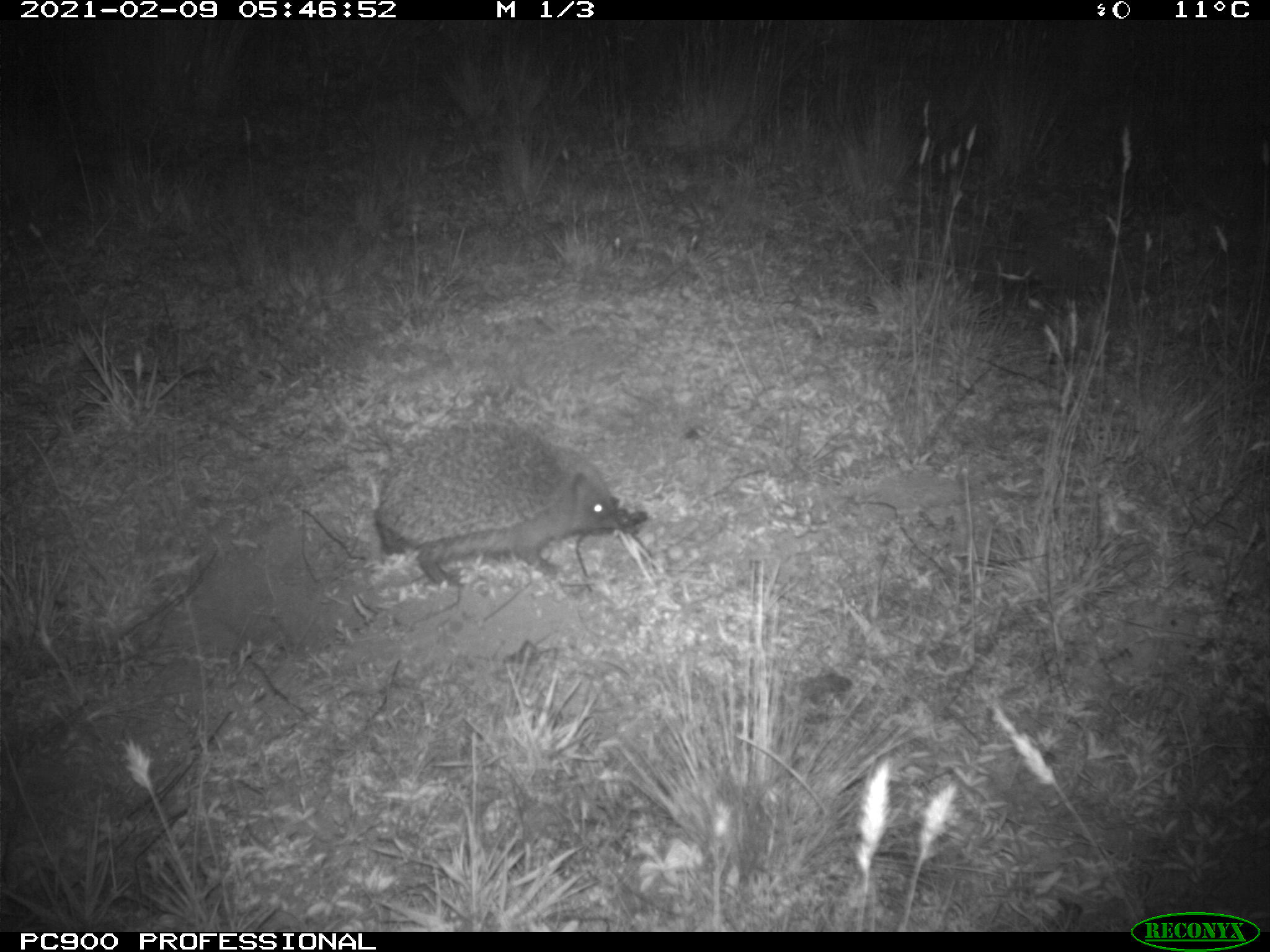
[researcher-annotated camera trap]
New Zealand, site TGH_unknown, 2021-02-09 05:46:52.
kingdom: Animalia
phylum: Chordata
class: Mammalia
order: Eulipotyphla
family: Erinaceidae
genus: Erinaceus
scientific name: Erinaceus europaeus europaeus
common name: european hedgehog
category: hedgehog